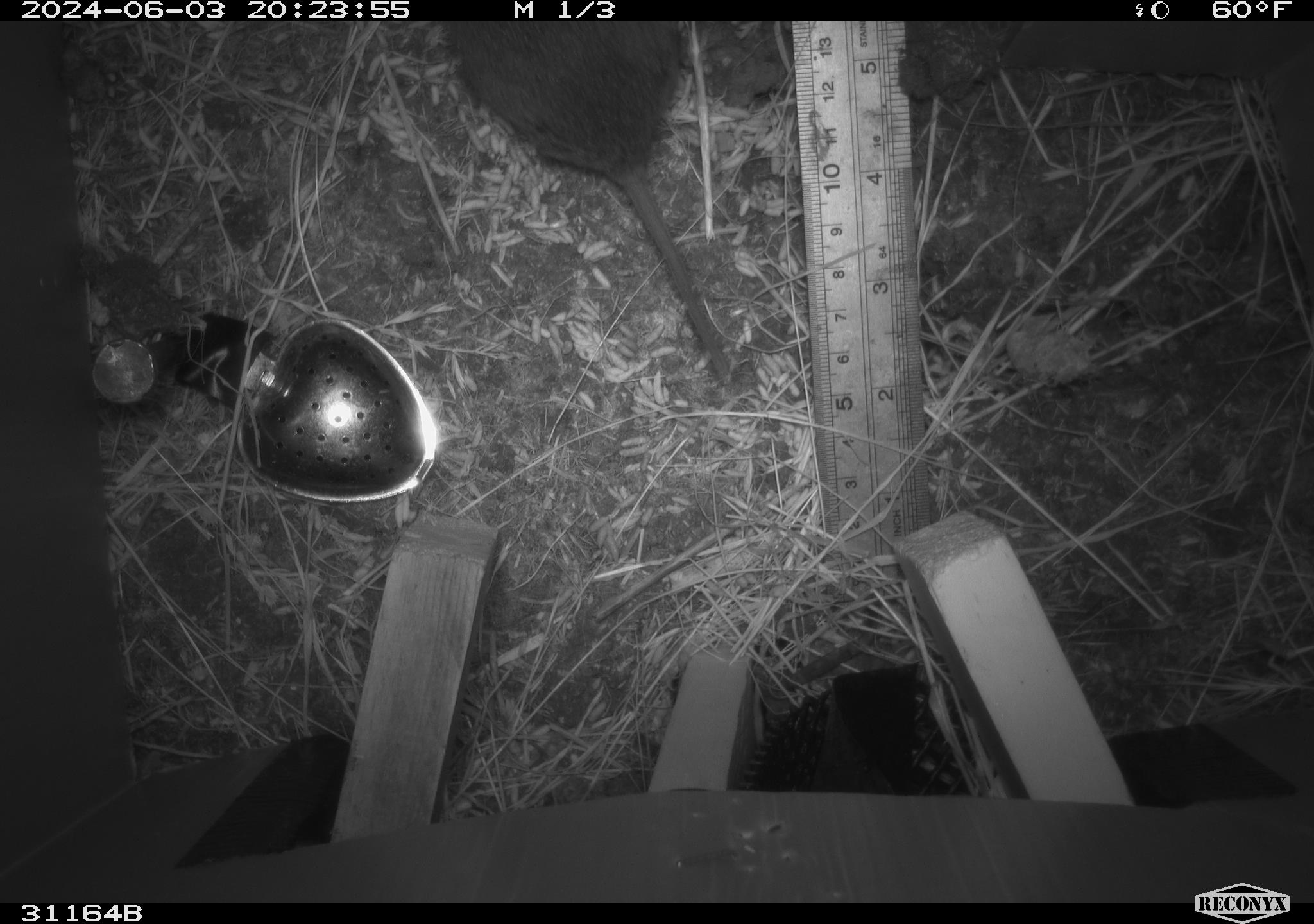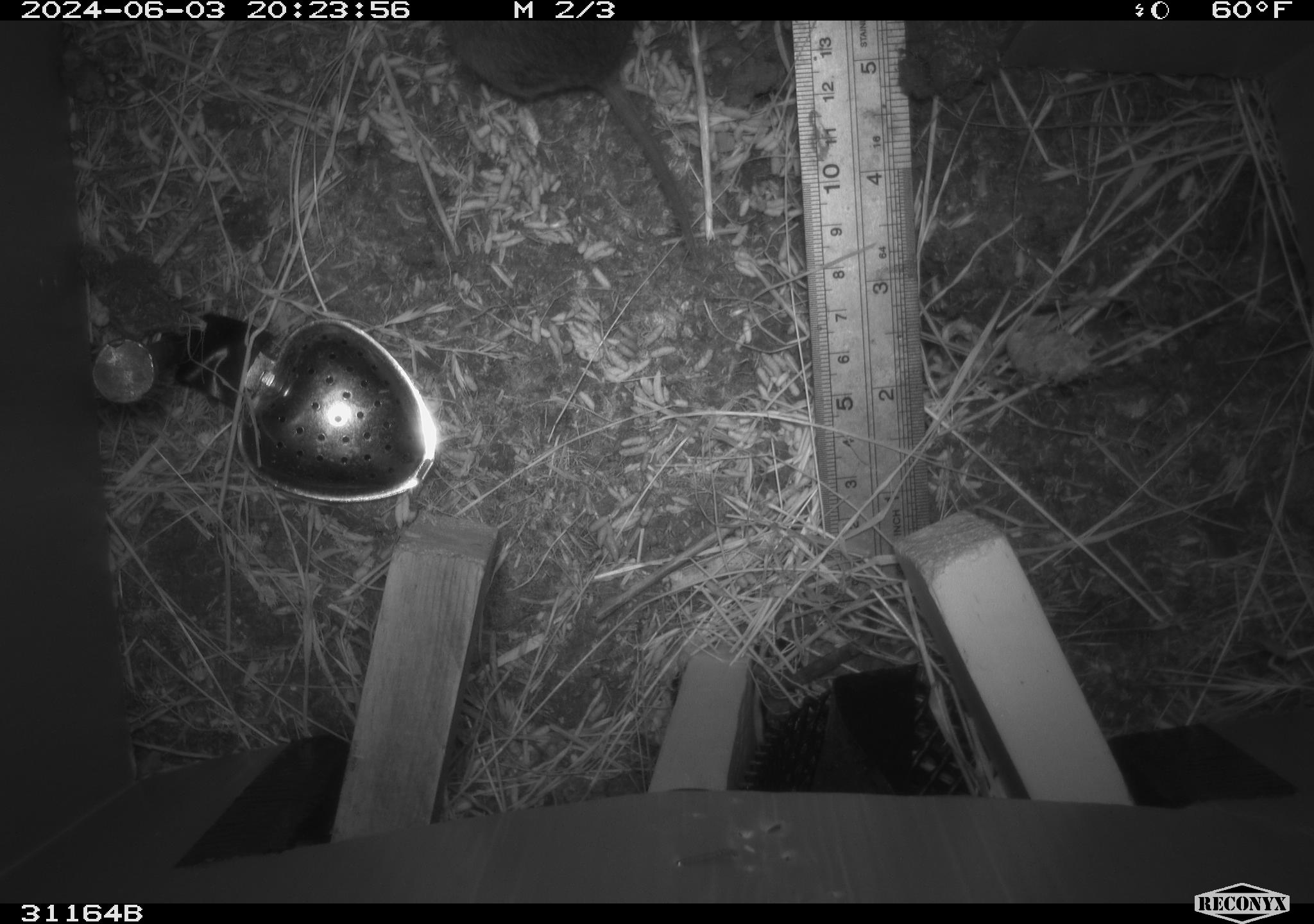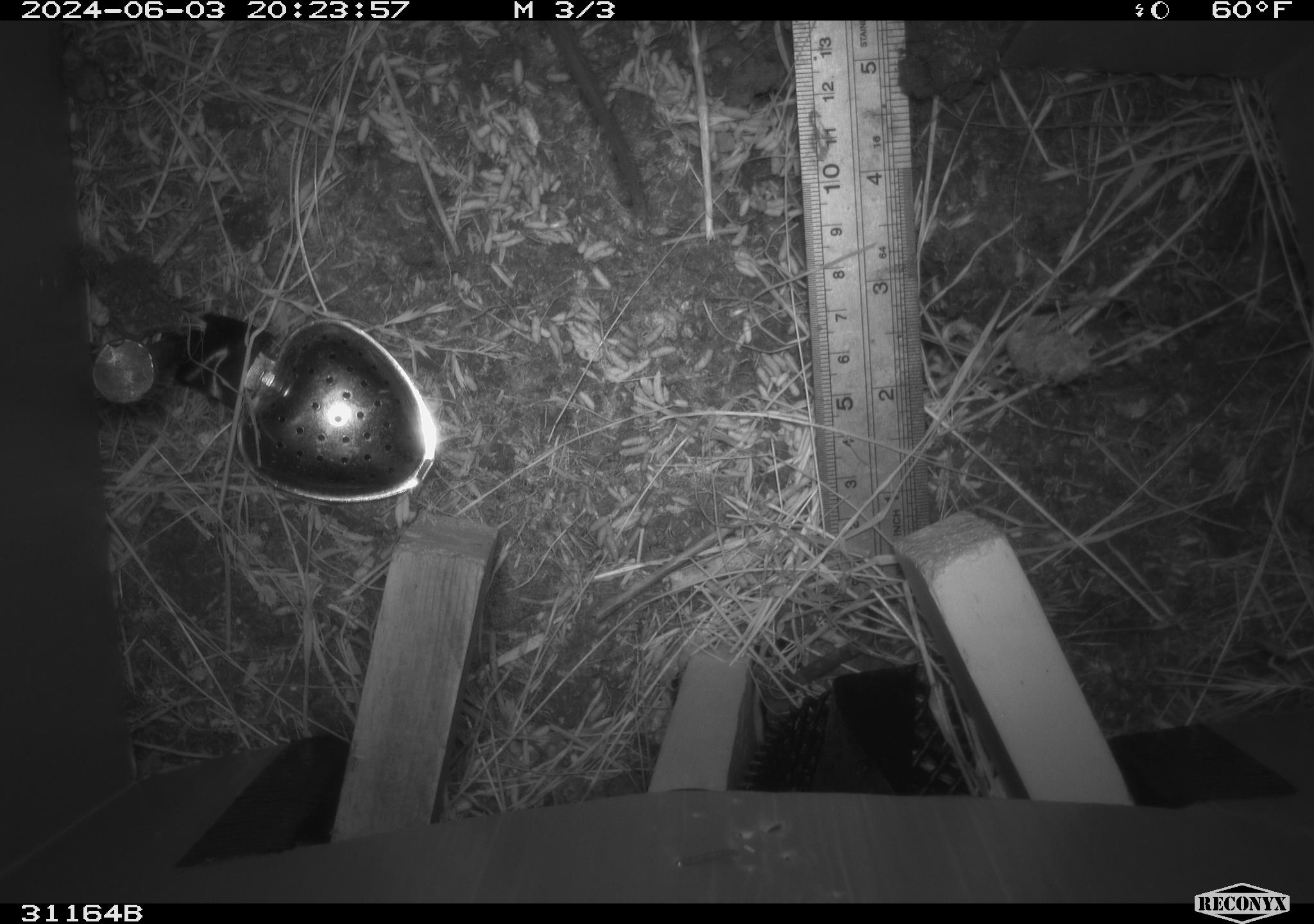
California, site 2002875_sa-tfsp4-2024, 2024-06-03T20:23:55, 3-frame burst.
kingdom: Animalia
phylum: Chordata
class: Mammalia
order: Rodentia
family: Cricetidae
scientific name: Arvicolinae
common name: voles, lemmings, and muskrats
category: arvicolinae subfamily